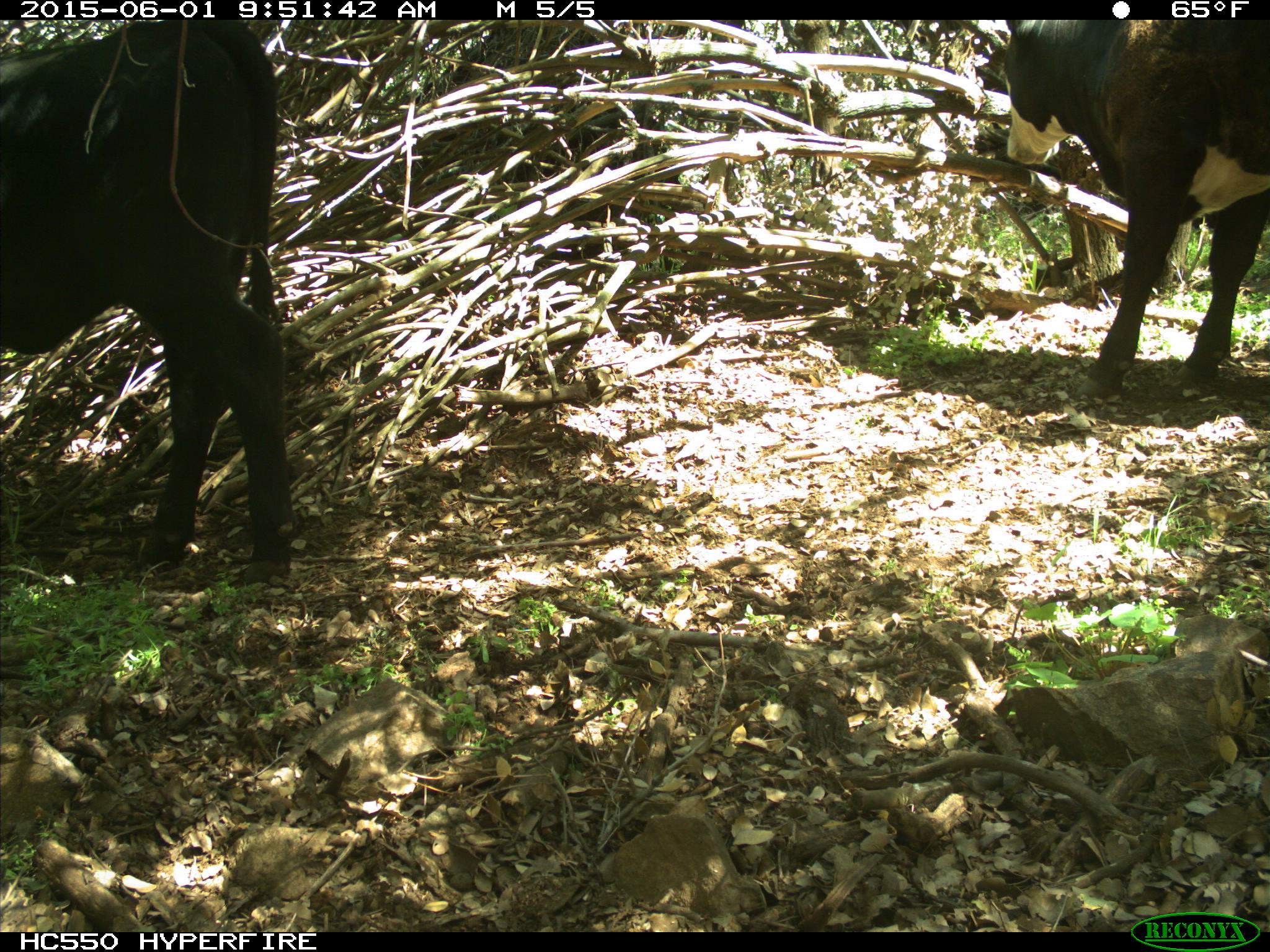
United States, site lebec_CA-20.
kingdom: Animalia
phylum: Chordata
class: Mammalia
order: Artiodactyla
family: Bovidae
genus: Bos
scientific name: Bos taurus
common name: domestic cow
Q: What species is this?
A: Bos taurus (domestic cow).